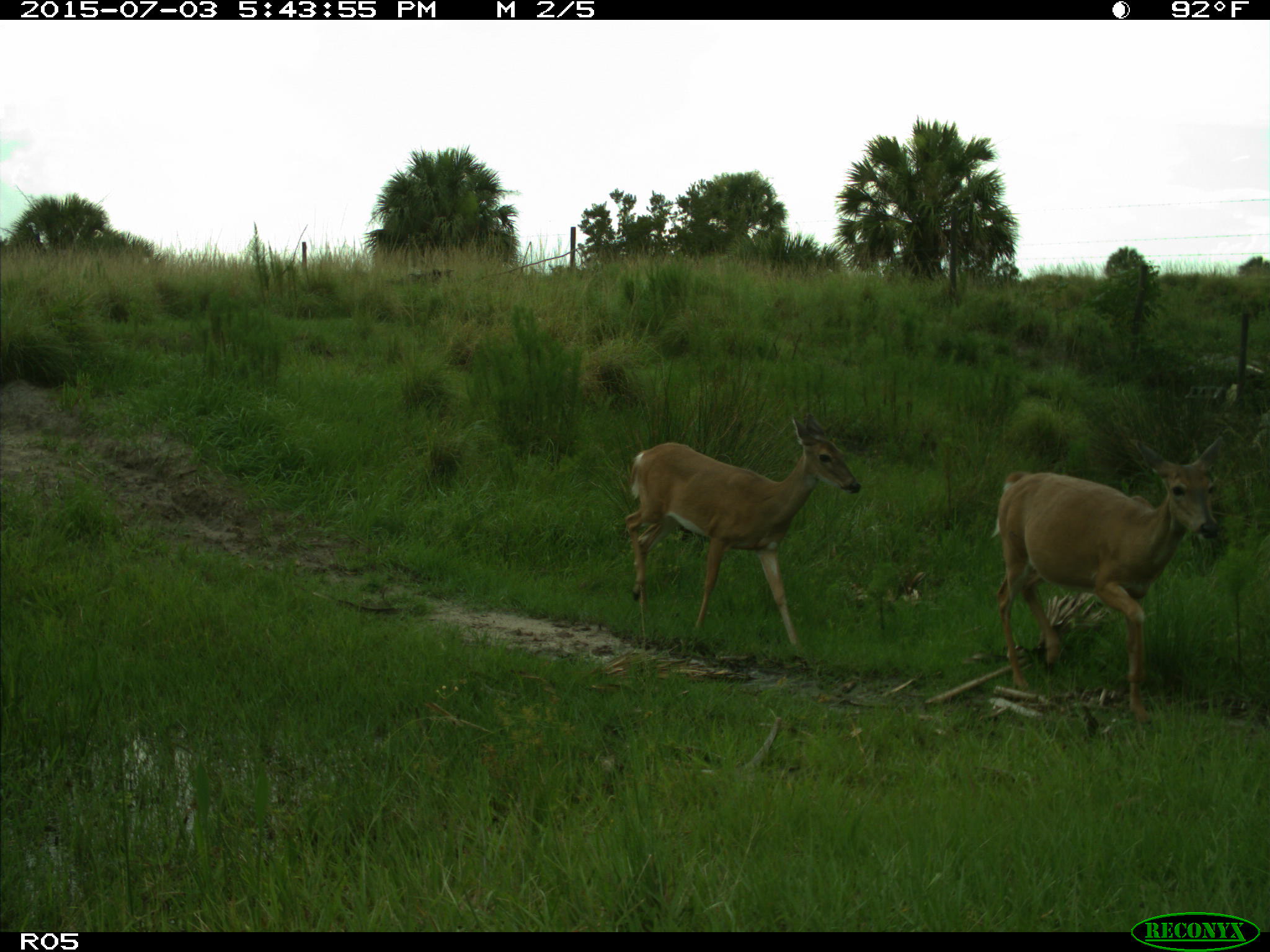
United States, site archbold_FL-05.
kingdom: Animalia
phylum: Chordata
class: Mammalia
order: Artiodactyla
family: Cervidae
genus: Odocoileus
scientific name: Odocoileus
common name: deer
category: unidentified deer